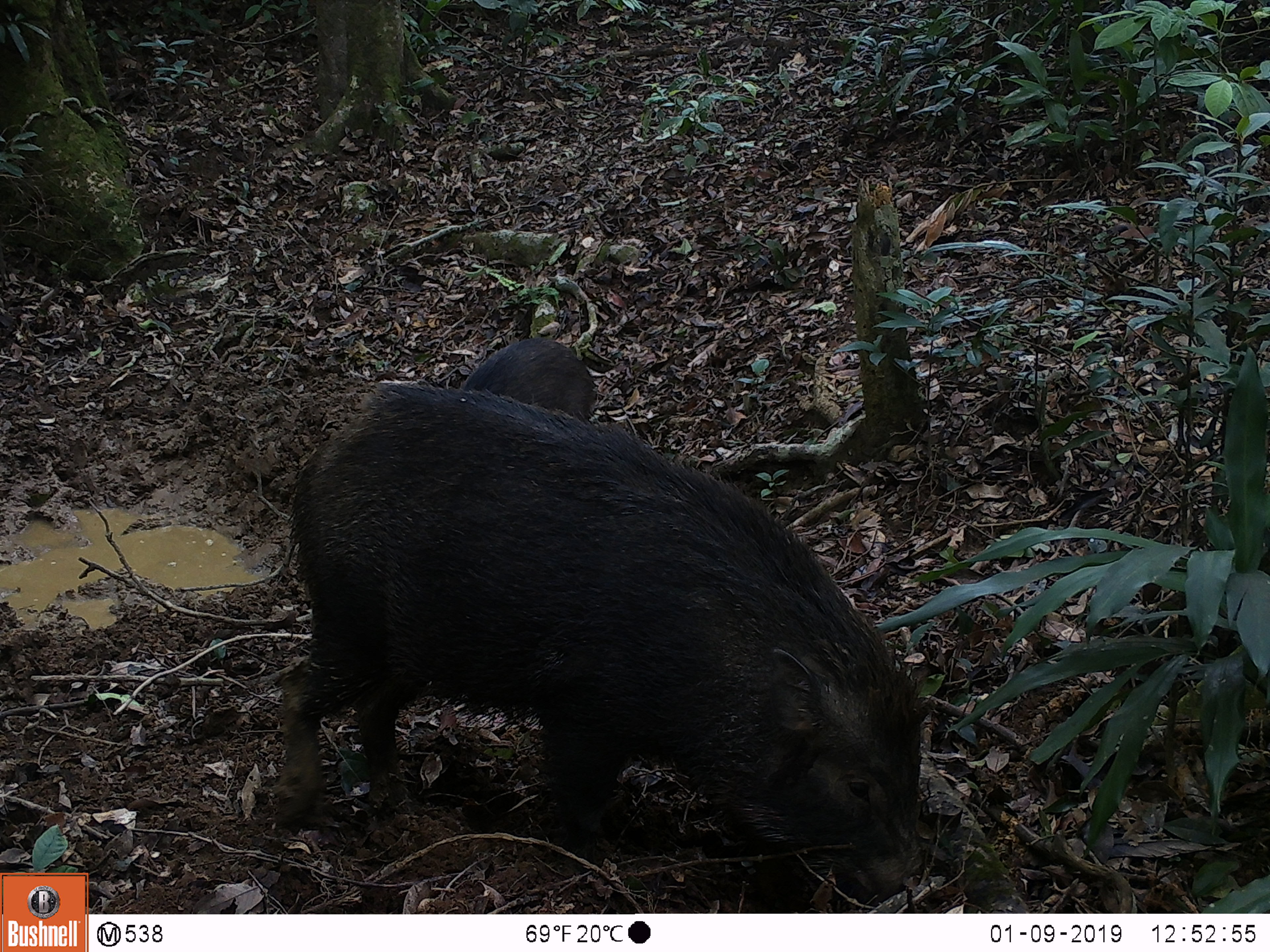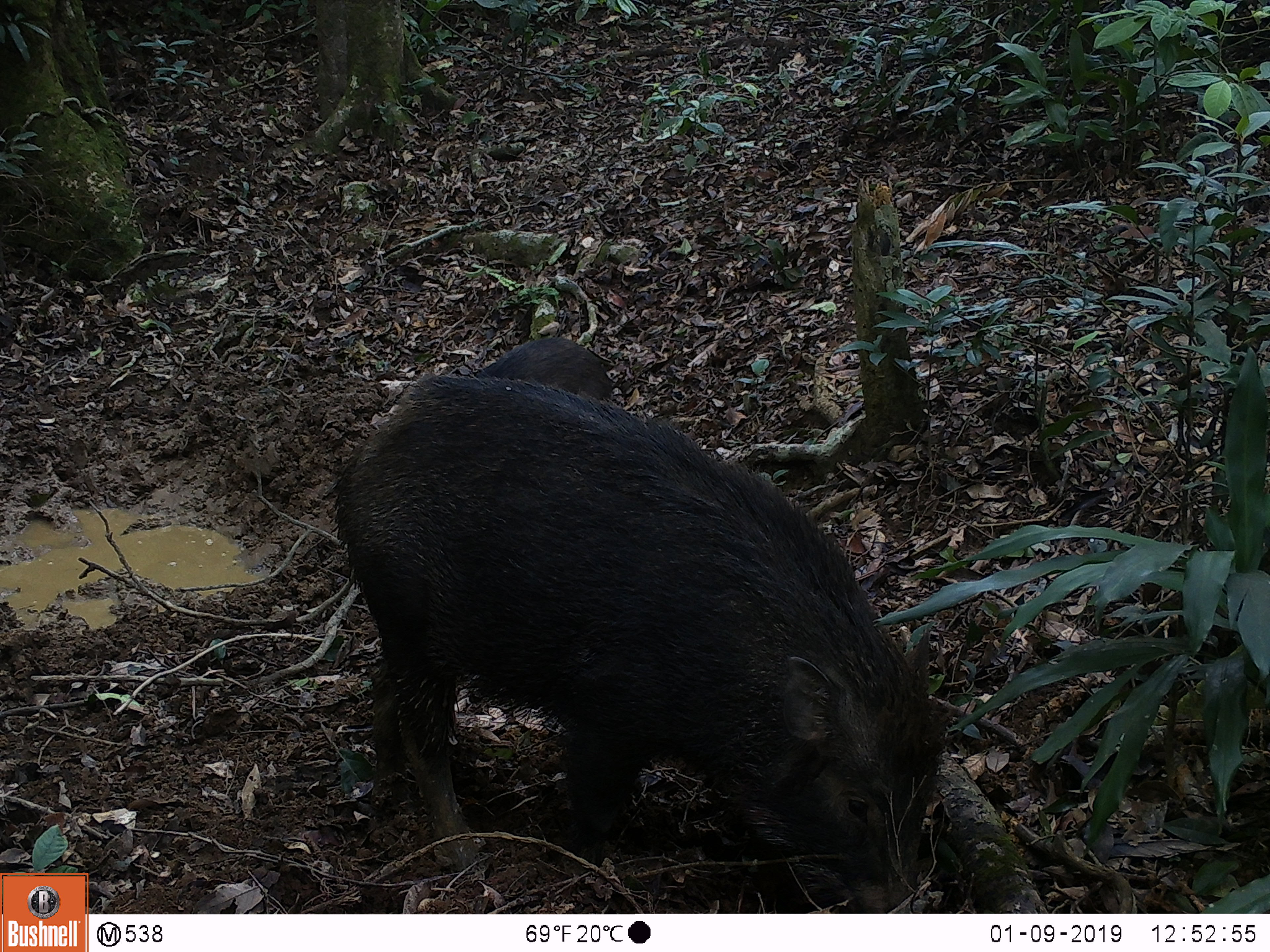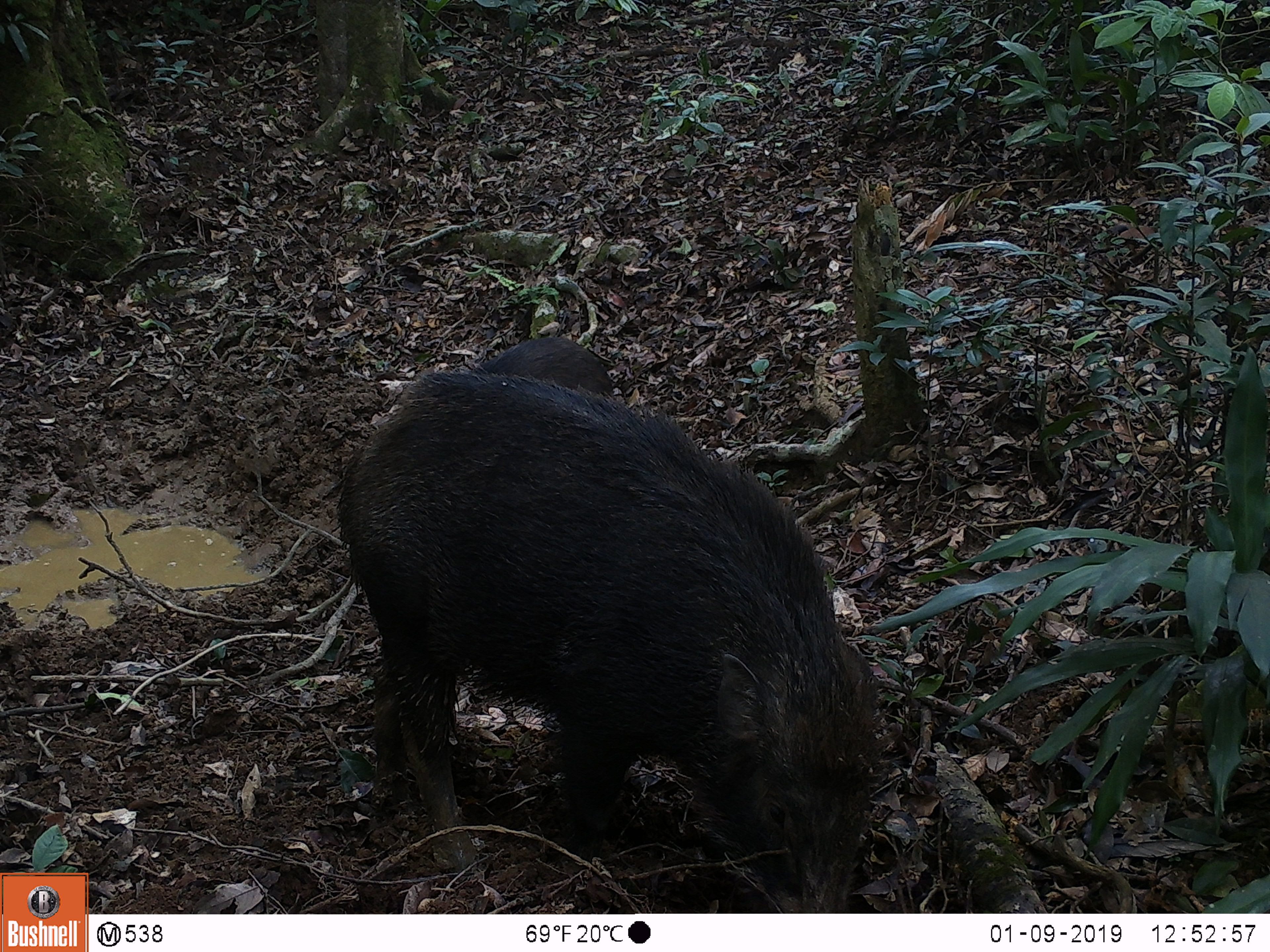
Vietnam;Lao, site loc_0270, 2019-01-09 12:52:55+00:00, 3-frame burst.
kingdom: Animalia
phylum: Chordata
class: Mammalia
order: Artiodactyla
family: Suidae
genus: Sus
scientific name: Sus scrofa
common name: eurasian wild pig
Eurasian wild pig (Sus scrofa). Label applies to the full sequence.